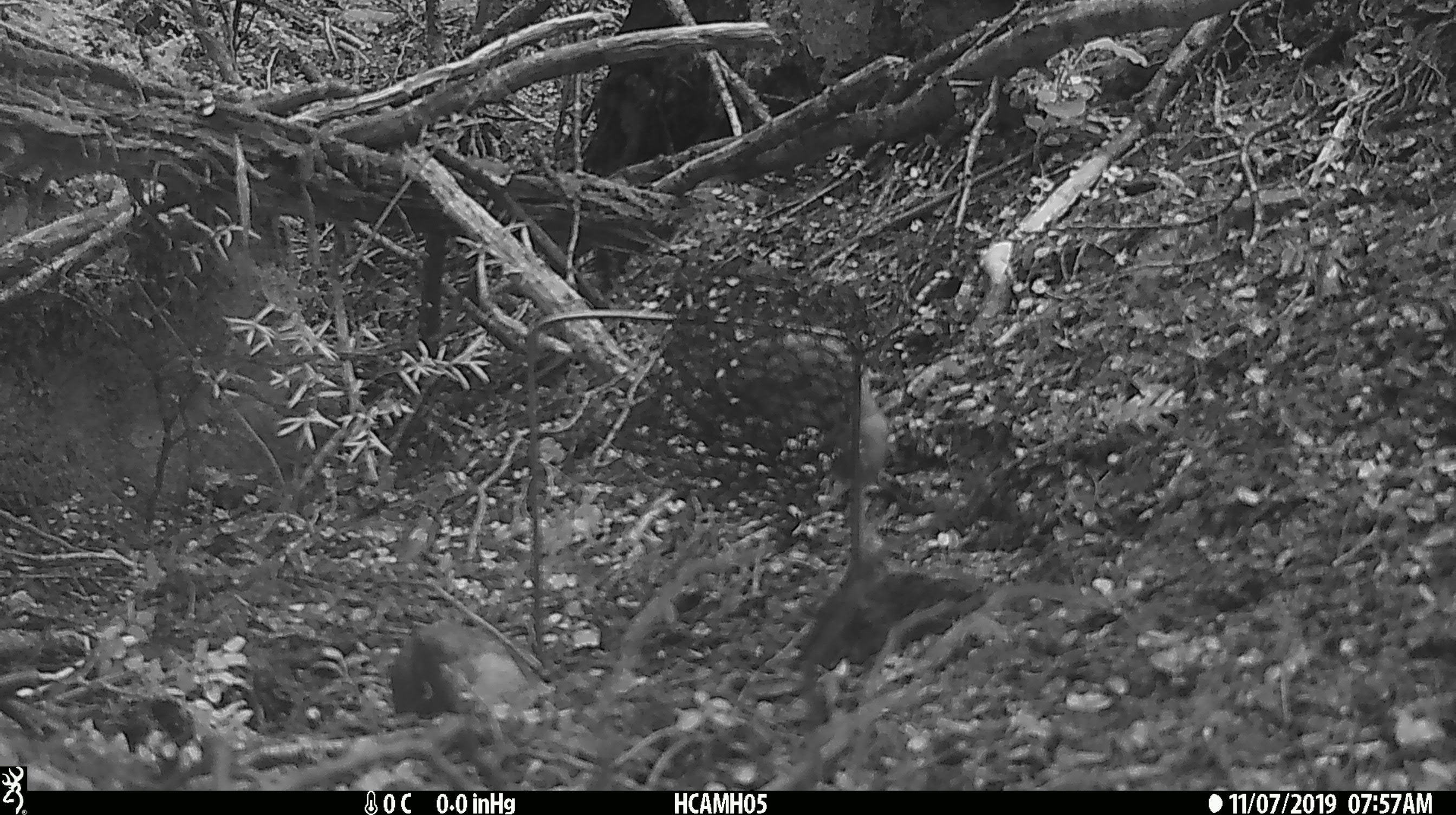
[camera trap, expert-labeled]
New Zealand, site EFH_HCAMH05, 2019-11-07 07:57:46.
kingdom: Animalia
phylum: Chordata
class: Mammalia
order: Rodentia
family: Muridae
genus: Mus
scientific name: Mus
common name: mouse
Mouse (Mus).